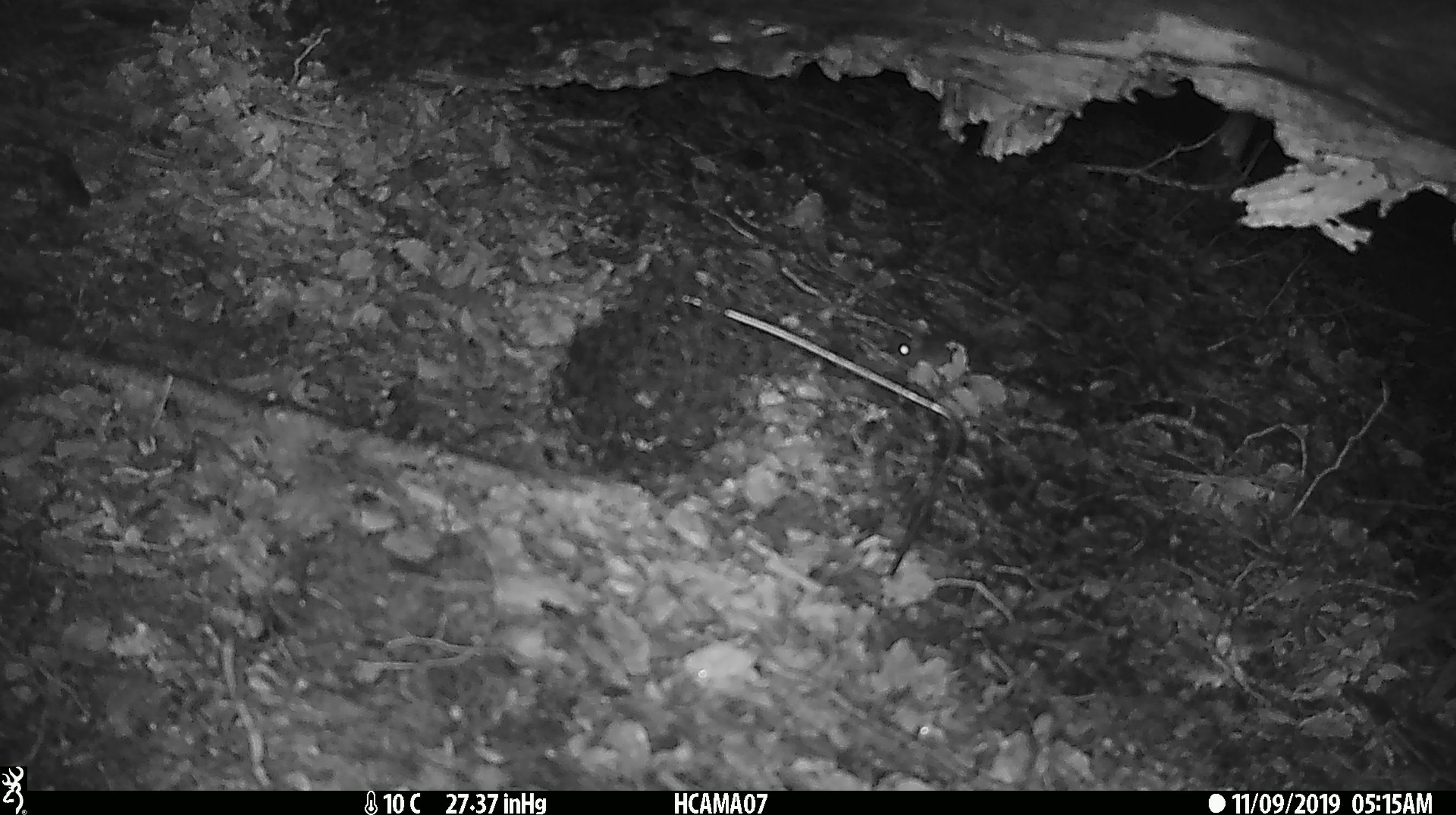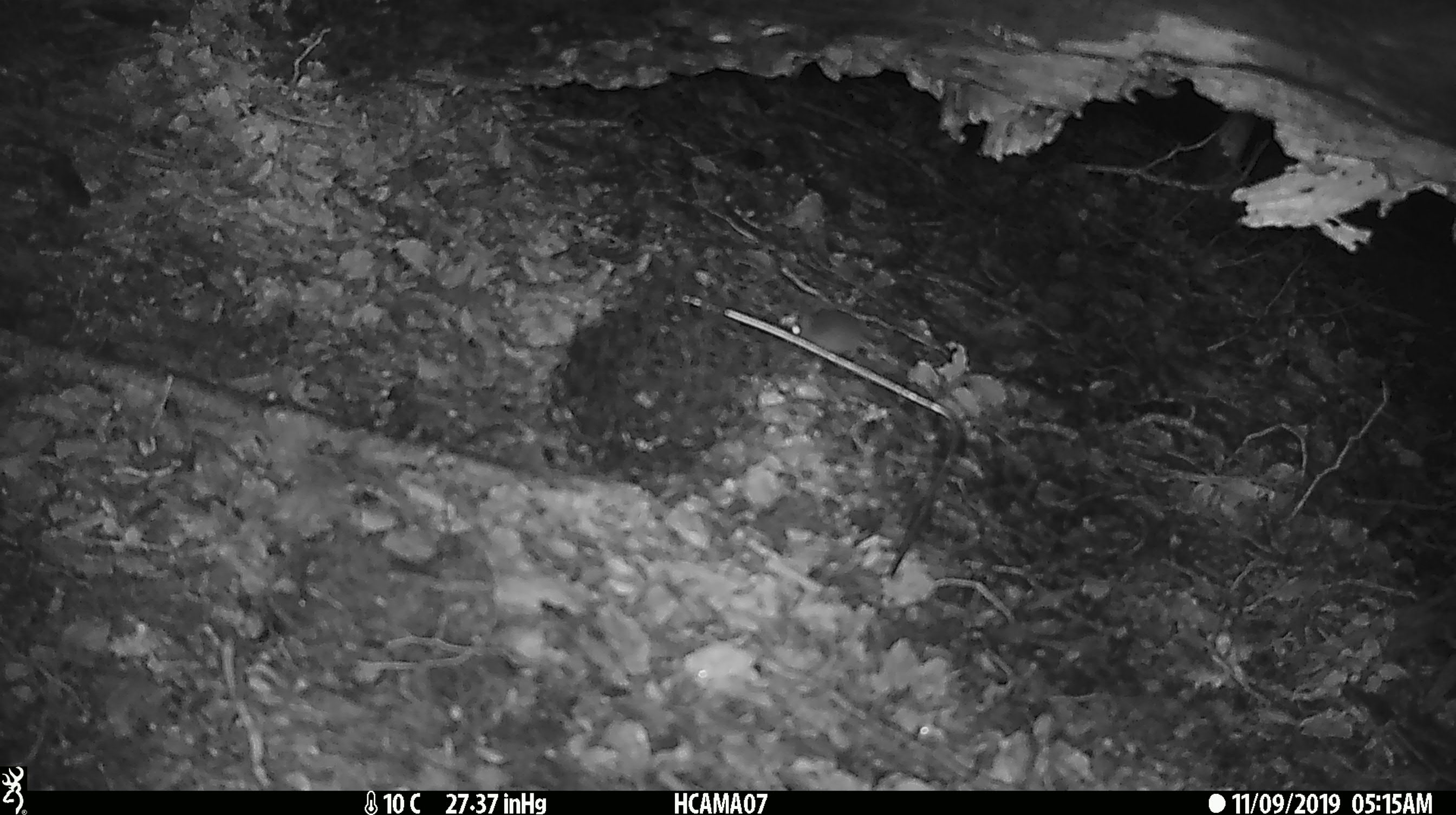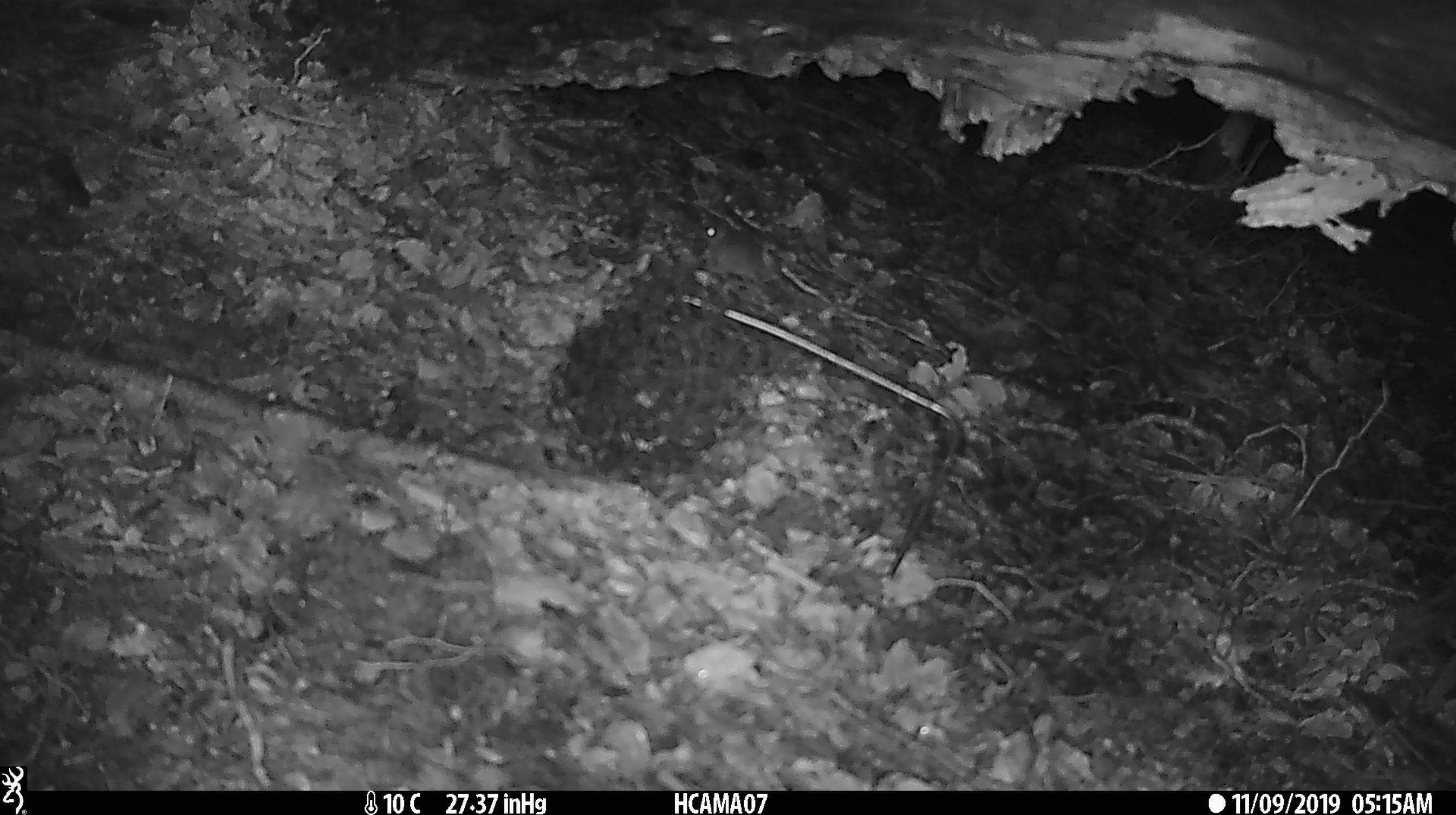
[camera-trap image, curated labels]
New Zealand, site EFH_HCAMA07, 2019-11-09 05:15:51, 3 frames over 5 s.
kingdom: Animalia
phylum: Chordata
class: Mammalia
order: Rodentia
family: Muridae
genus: Mus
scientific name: Mus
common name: mouse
Mouse (Mus).